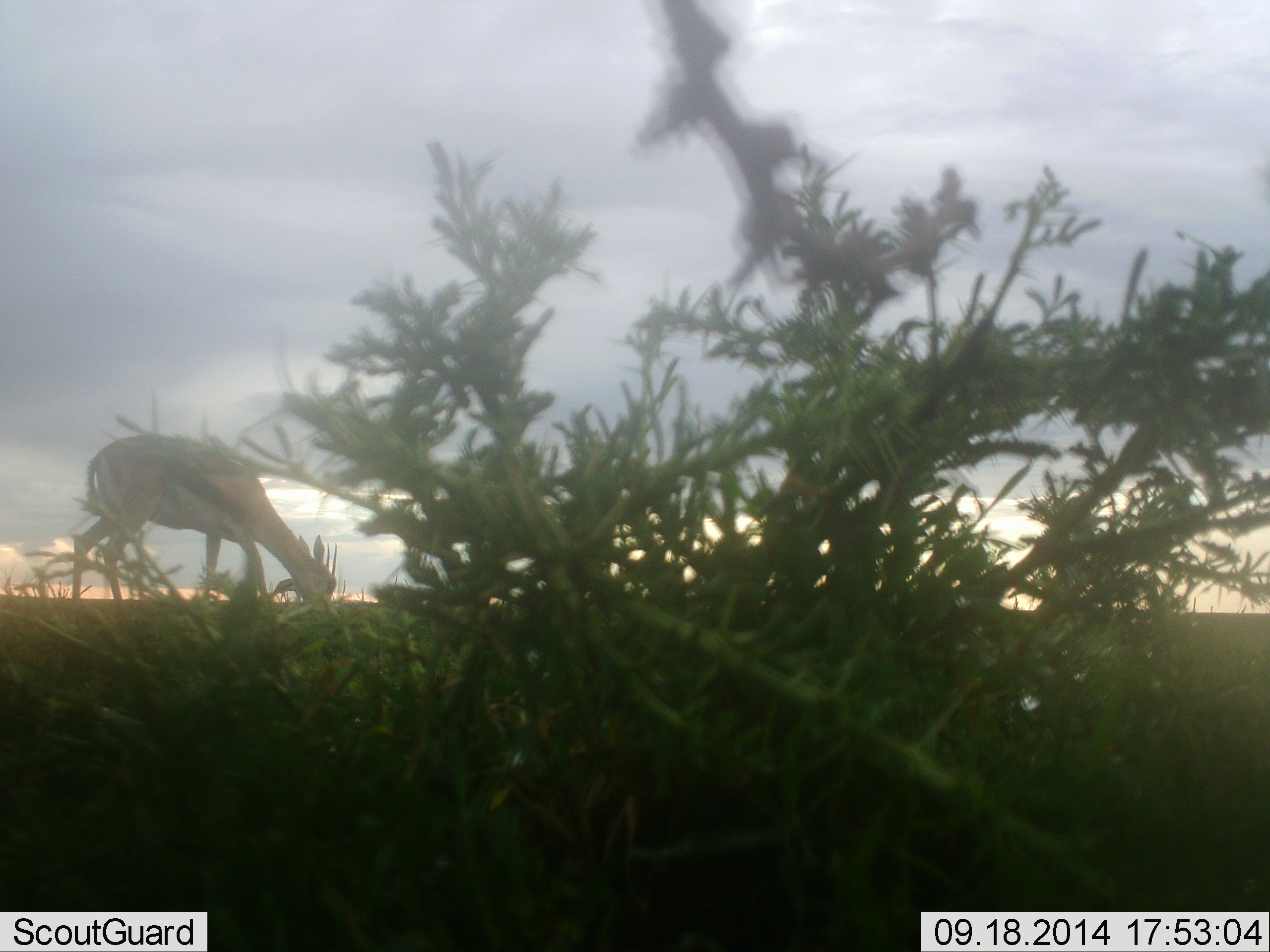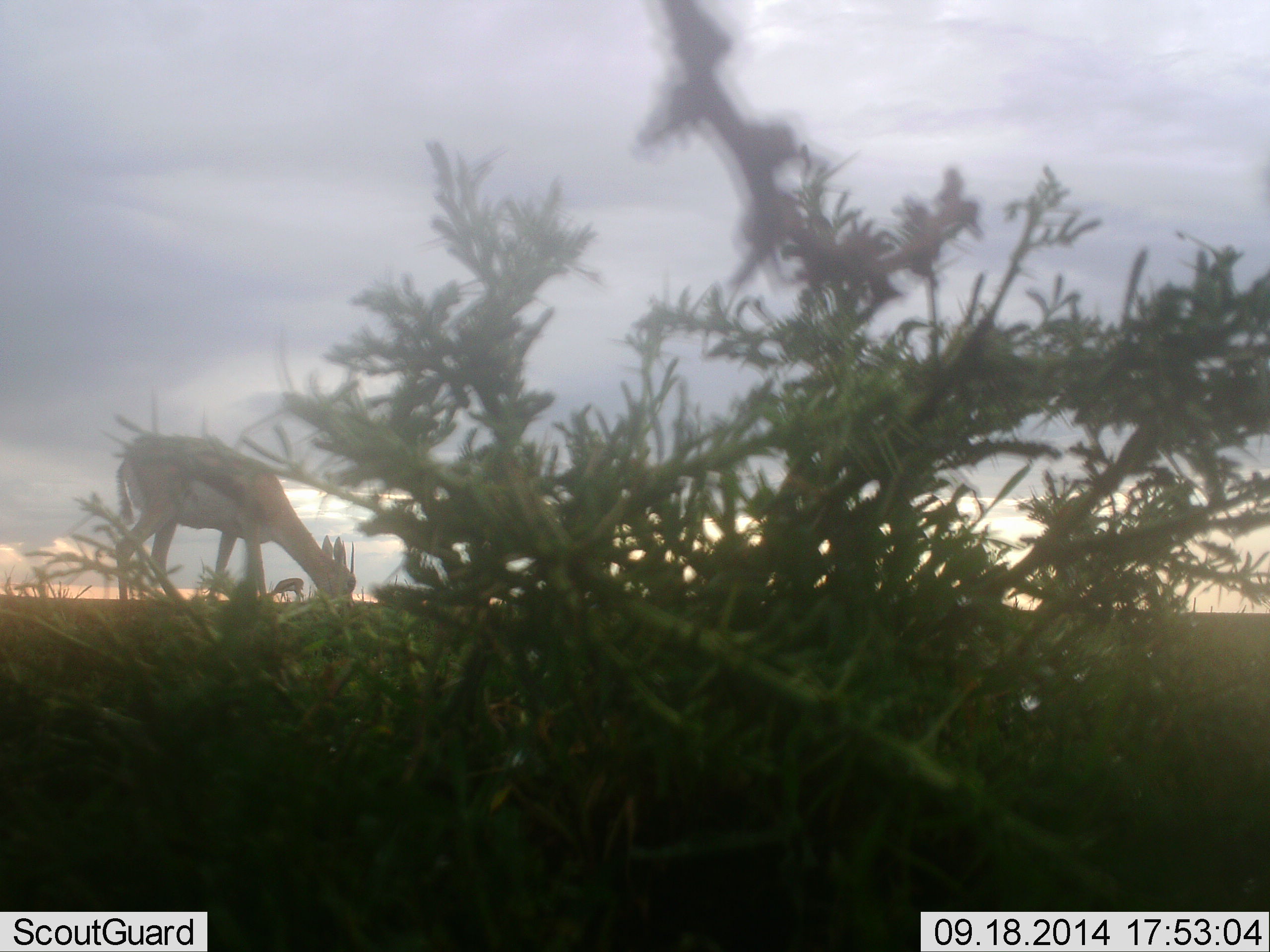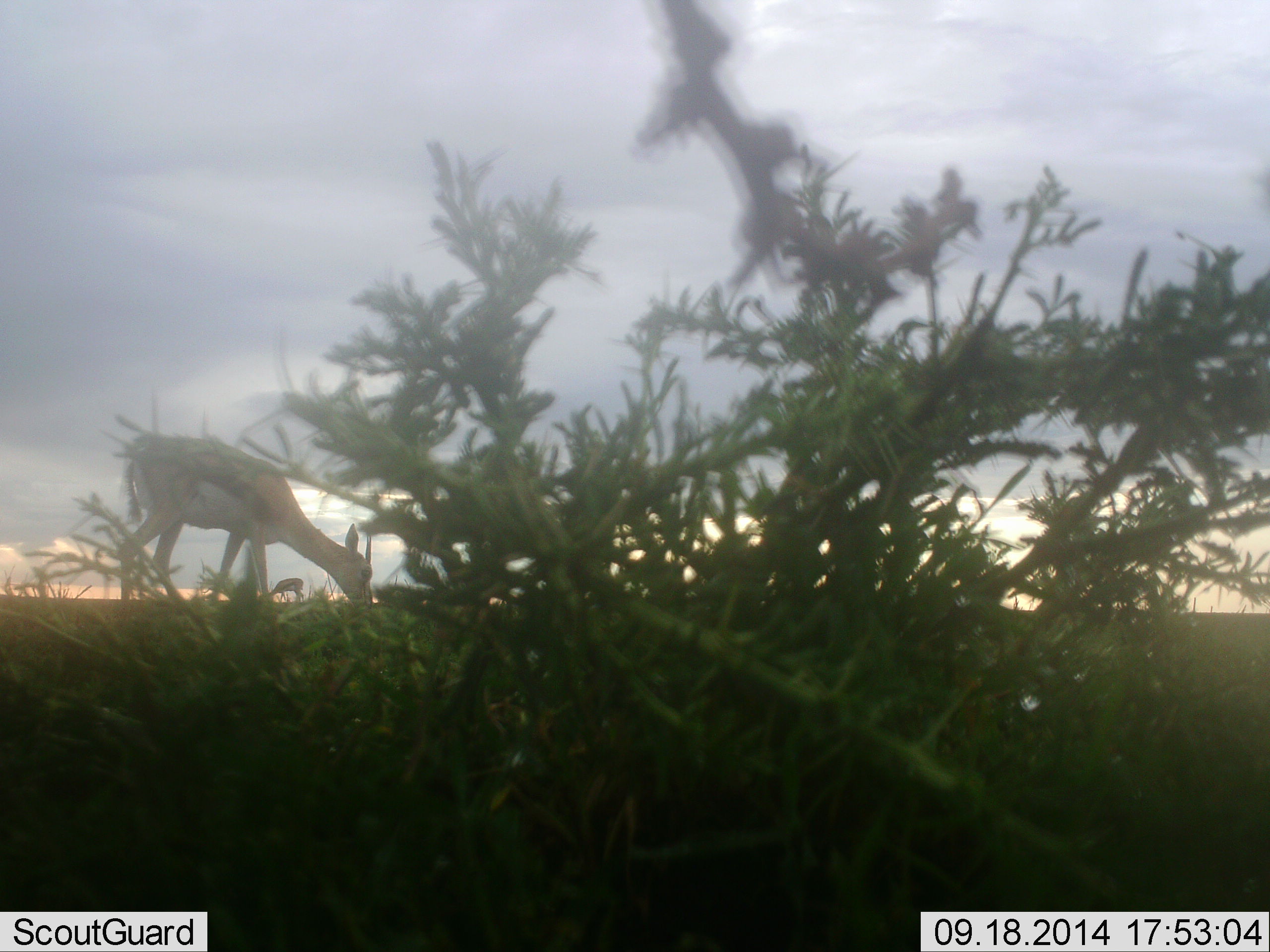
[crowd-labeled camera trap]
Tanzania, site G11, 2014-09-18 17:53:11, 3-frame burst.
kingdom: Animalia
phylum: Chordata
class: Mammalia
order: Artiodactyla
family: Bovidae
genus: Eudorcas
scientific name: Eudorcas thomsonii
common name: thomson's gazelle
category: gazellethomsons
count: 2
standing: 20%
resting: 0%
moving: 0%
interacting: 0%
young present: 0%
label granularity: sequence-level